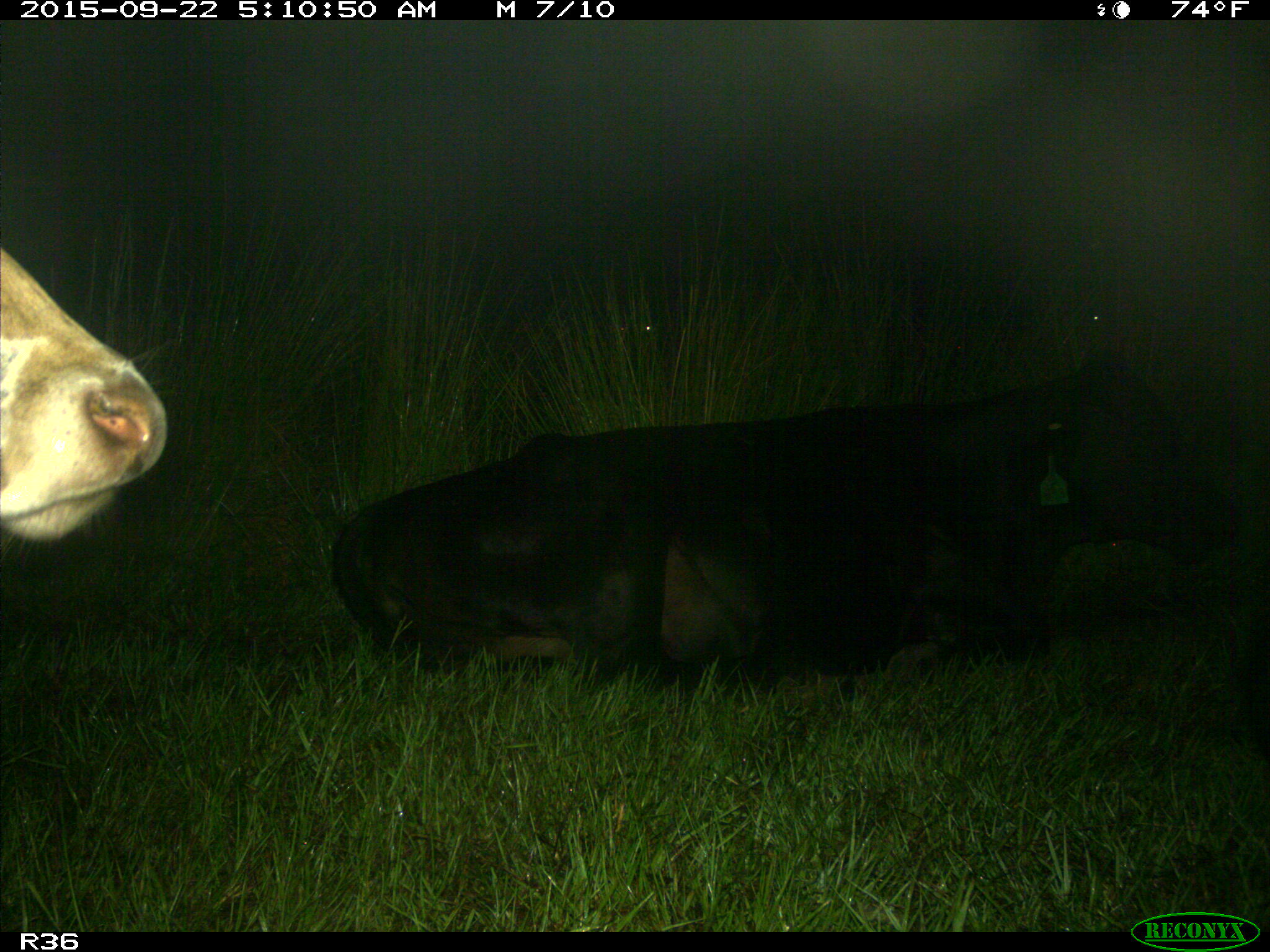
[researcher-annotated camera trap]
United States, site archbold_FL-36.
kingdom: Animalia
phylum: Chordata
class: Mammalia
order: Artiodactyla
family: Bovidae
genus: Bos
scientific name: Bos taurus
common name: domestic cow